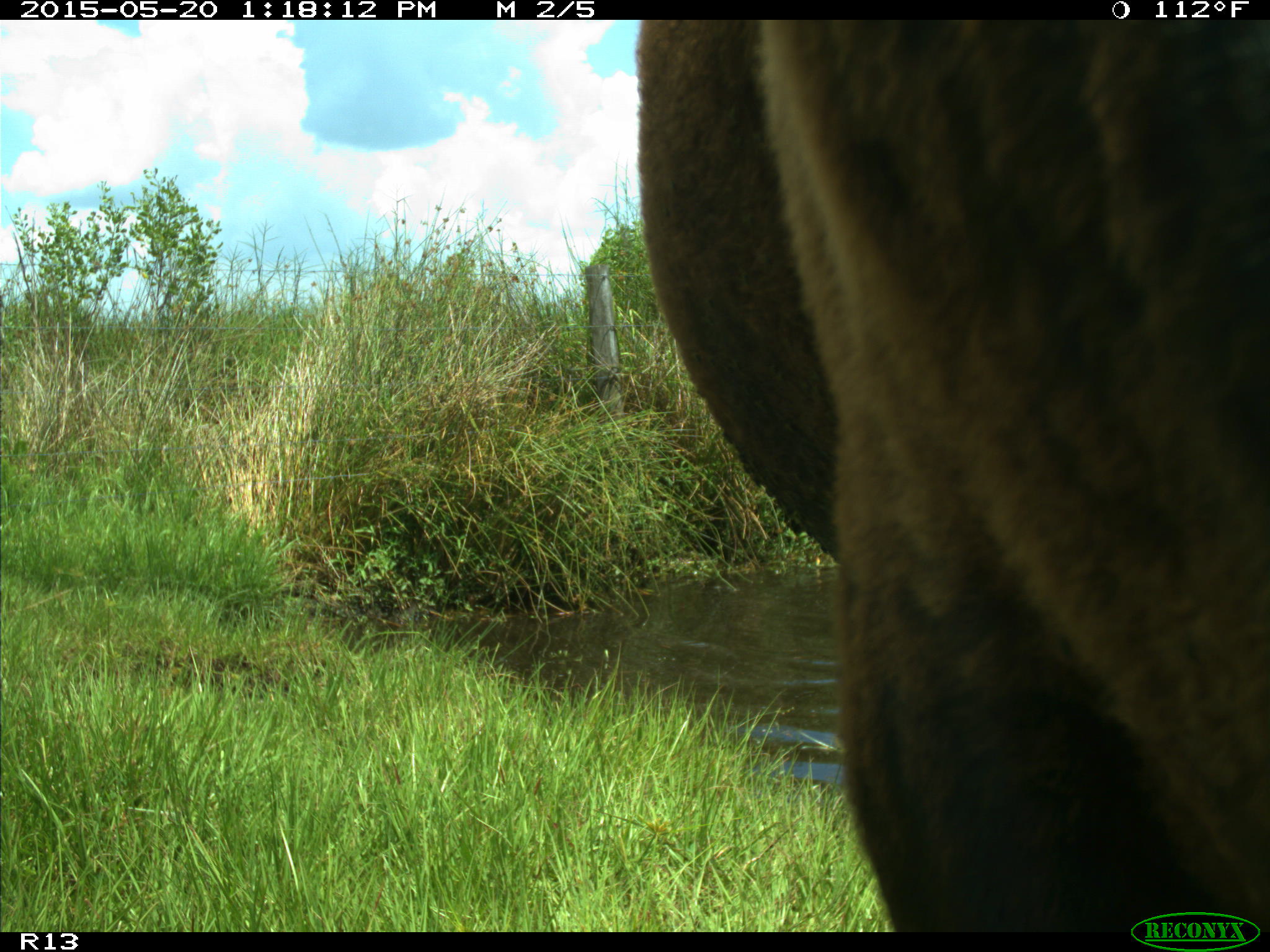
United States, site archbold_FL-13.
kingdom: Animalia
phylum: Chordata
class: Mammalia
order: Artiodactyla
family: Bovidae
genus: Bos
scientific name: Bos taurus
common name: domestic cow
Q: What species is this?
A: Bos taurus (domestic cow).